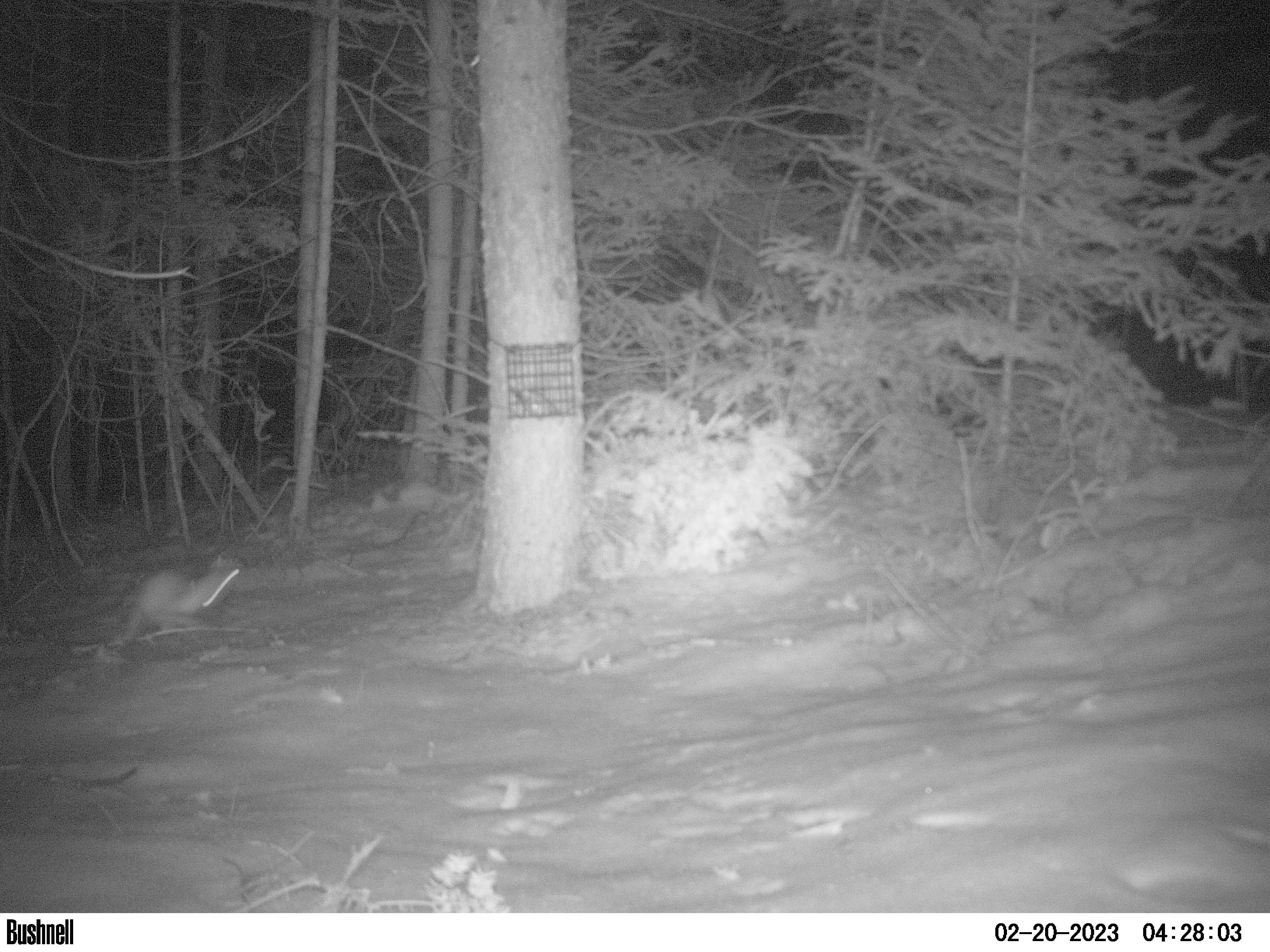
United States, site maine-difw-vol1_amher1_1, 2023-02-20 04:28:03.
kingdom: Animalia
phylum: Chordata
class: Mammalia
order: Carnivora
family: Mustelidae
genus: Neogale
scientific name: Neogale frenata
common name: long-tailed weasel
Long-tailed weasel (Neogale frenata).